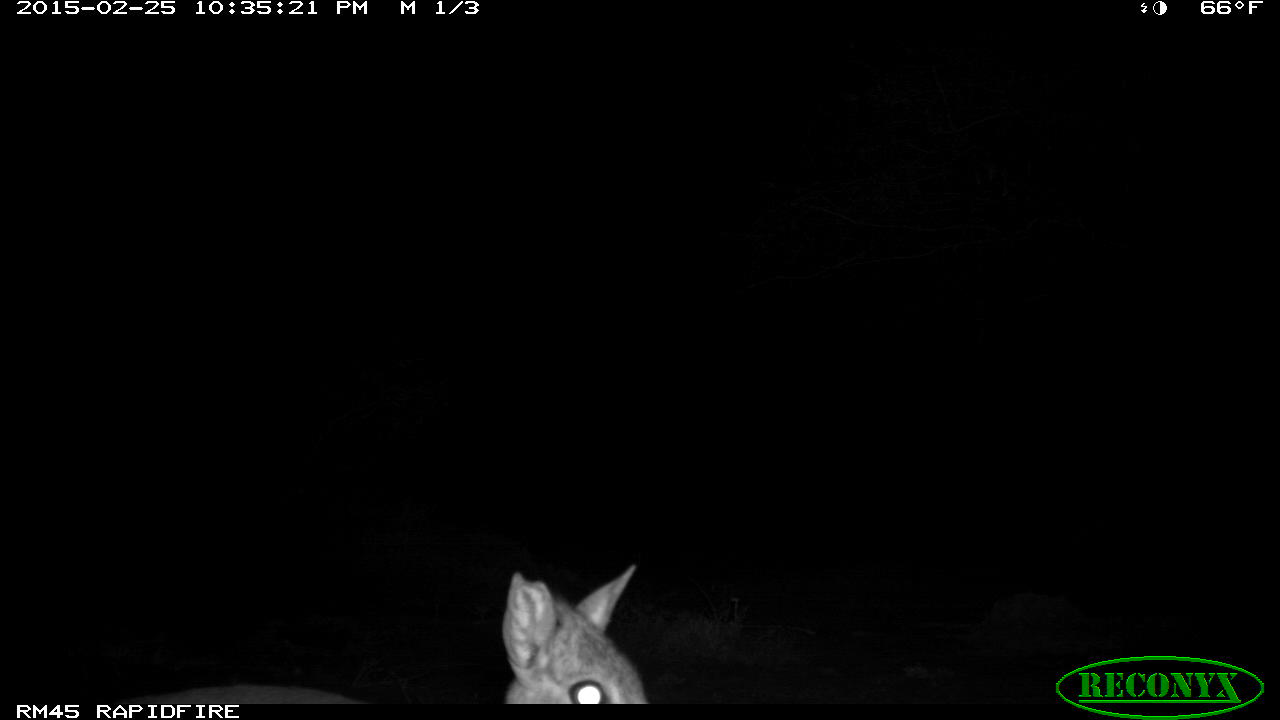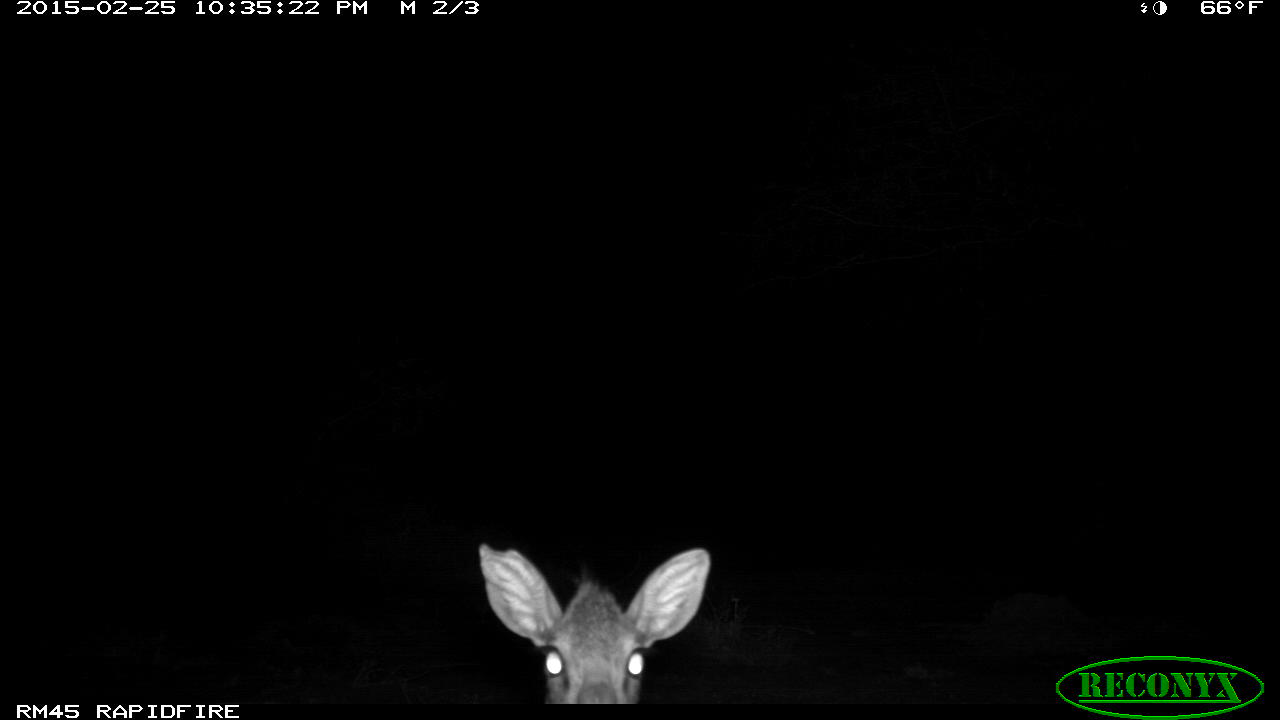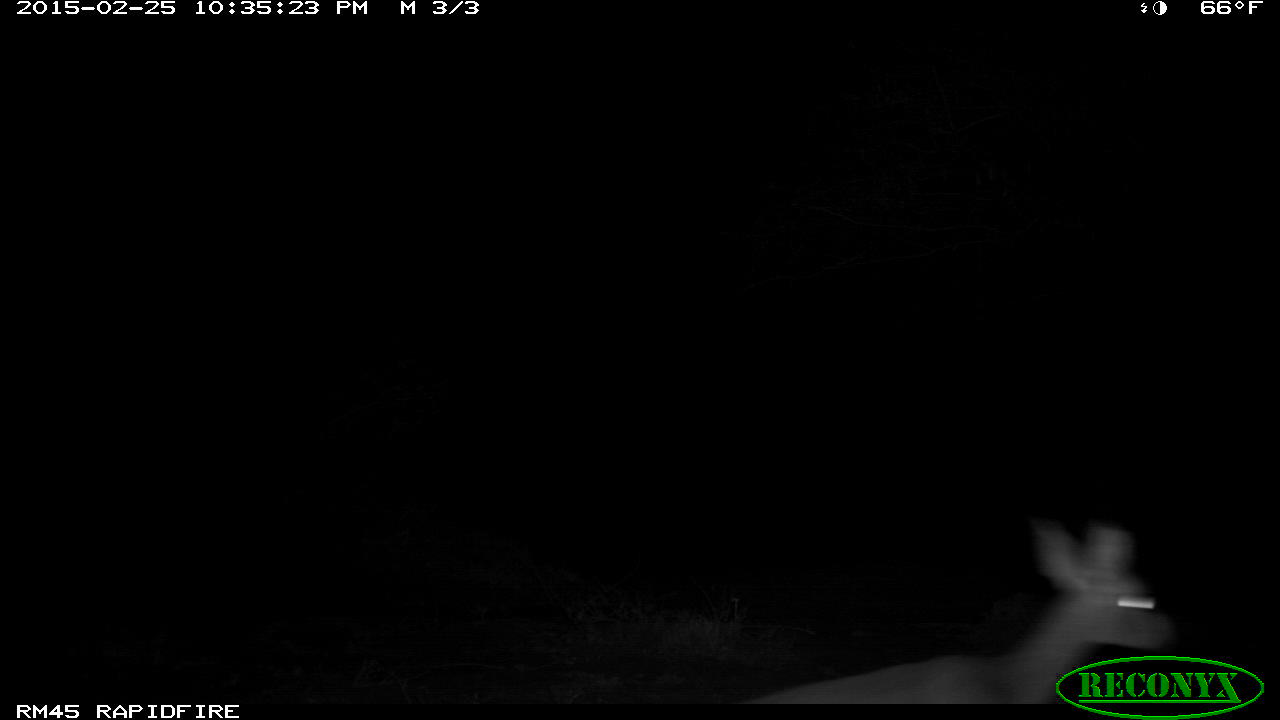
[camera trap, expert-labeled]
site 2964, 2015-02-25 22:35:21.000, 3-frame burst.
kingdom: Animalia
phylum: Chordata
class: Mammalia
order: Artiodactyla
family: Bovidae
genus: Madoqua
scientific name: Madoqua guentheri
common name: günther's dik-dik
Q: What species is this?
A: Madoqua guentheri (günther's dik-dik).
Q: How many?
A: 1.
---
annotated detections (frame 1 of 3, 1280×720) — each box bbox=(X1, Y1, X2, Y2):
madoqua guentheri: bbox=(88, 566, 649, 701)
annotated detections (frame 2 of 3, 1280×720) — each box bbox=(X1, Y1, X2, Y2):
madoqua guentheri: bbox=(473, 541, 711, 704)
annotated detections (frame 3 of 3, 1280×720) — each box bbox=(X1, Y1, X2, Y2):
madoqua guentheri: bbox=(728, 516, 1174, 701)